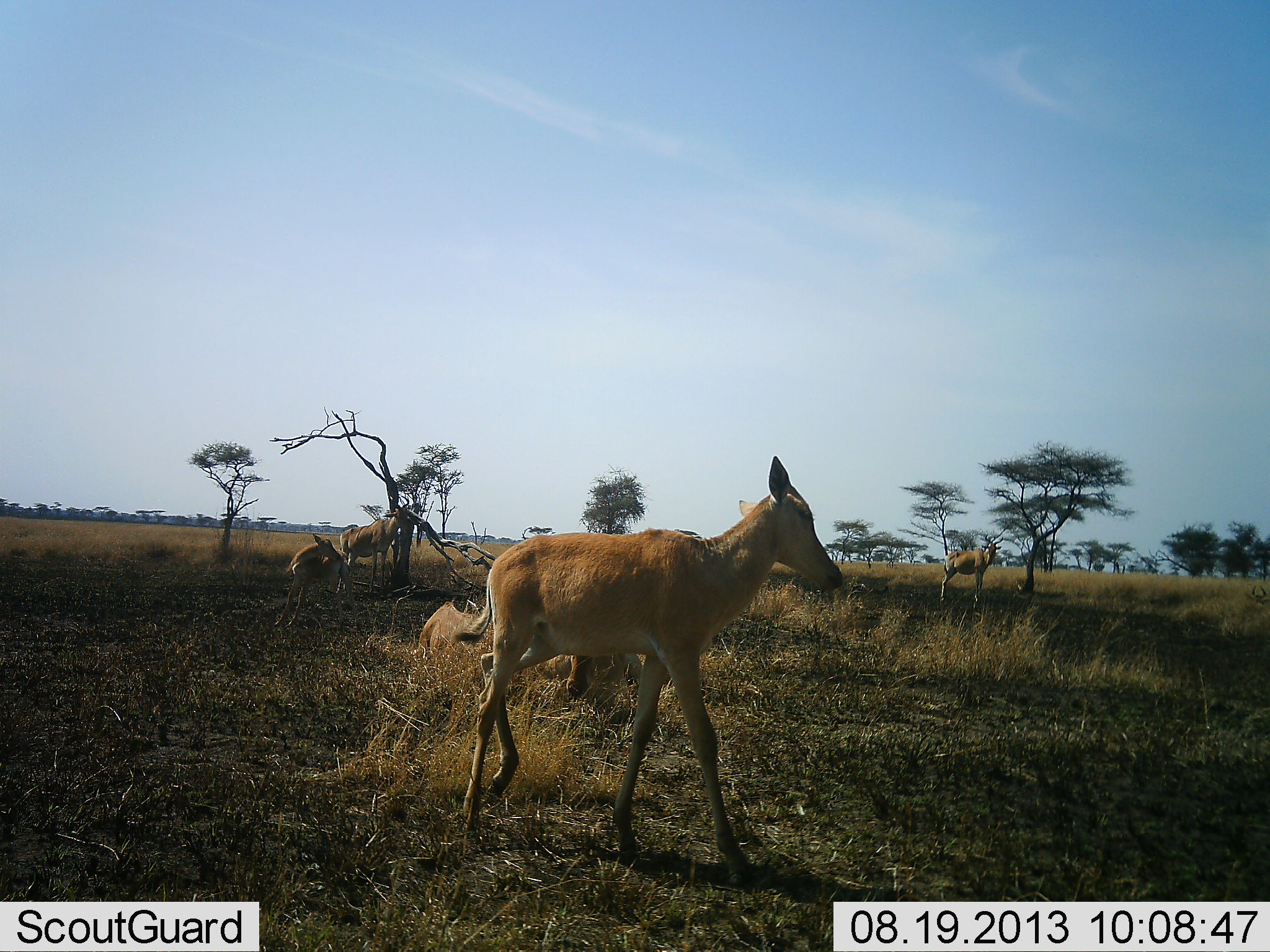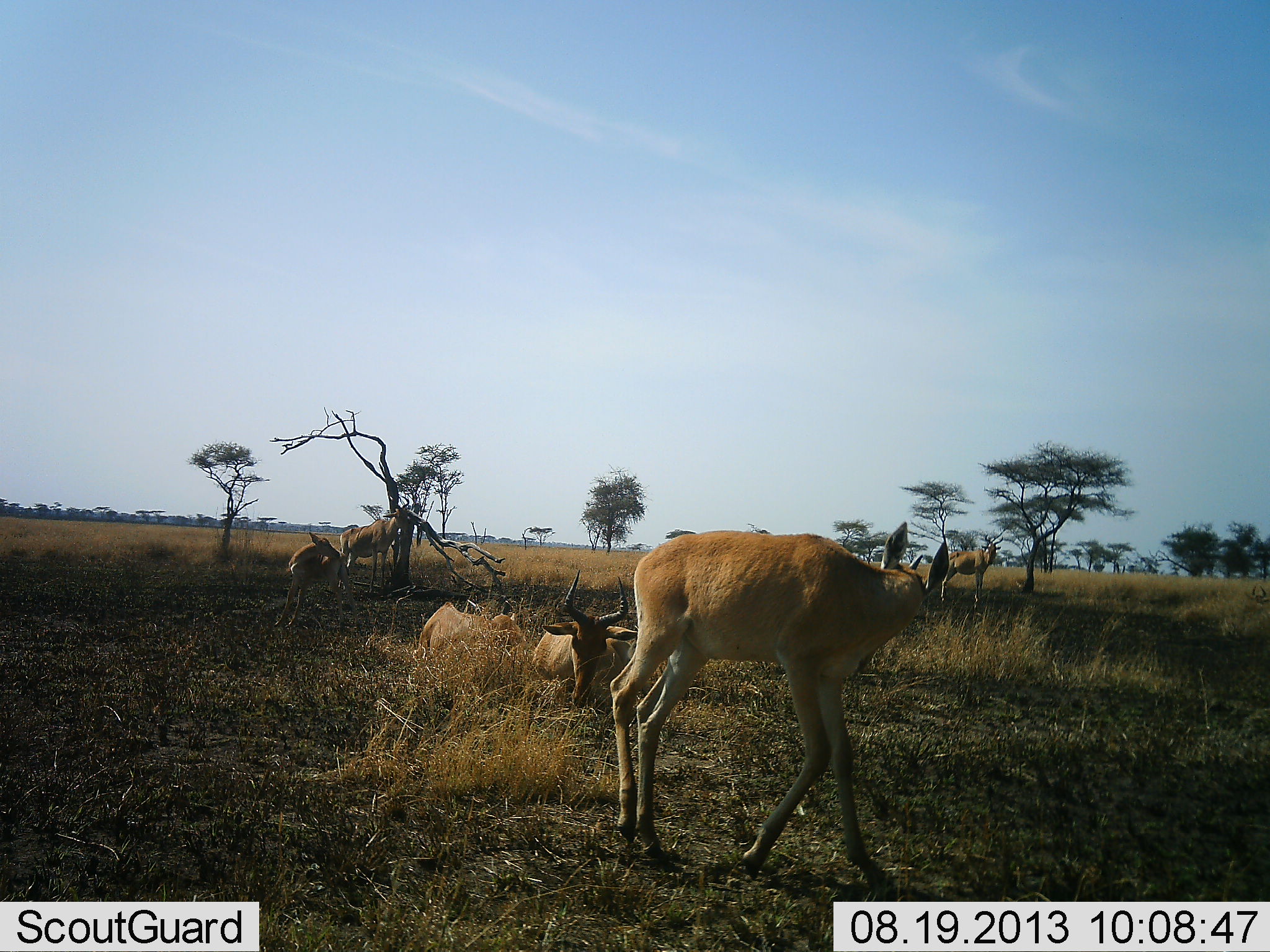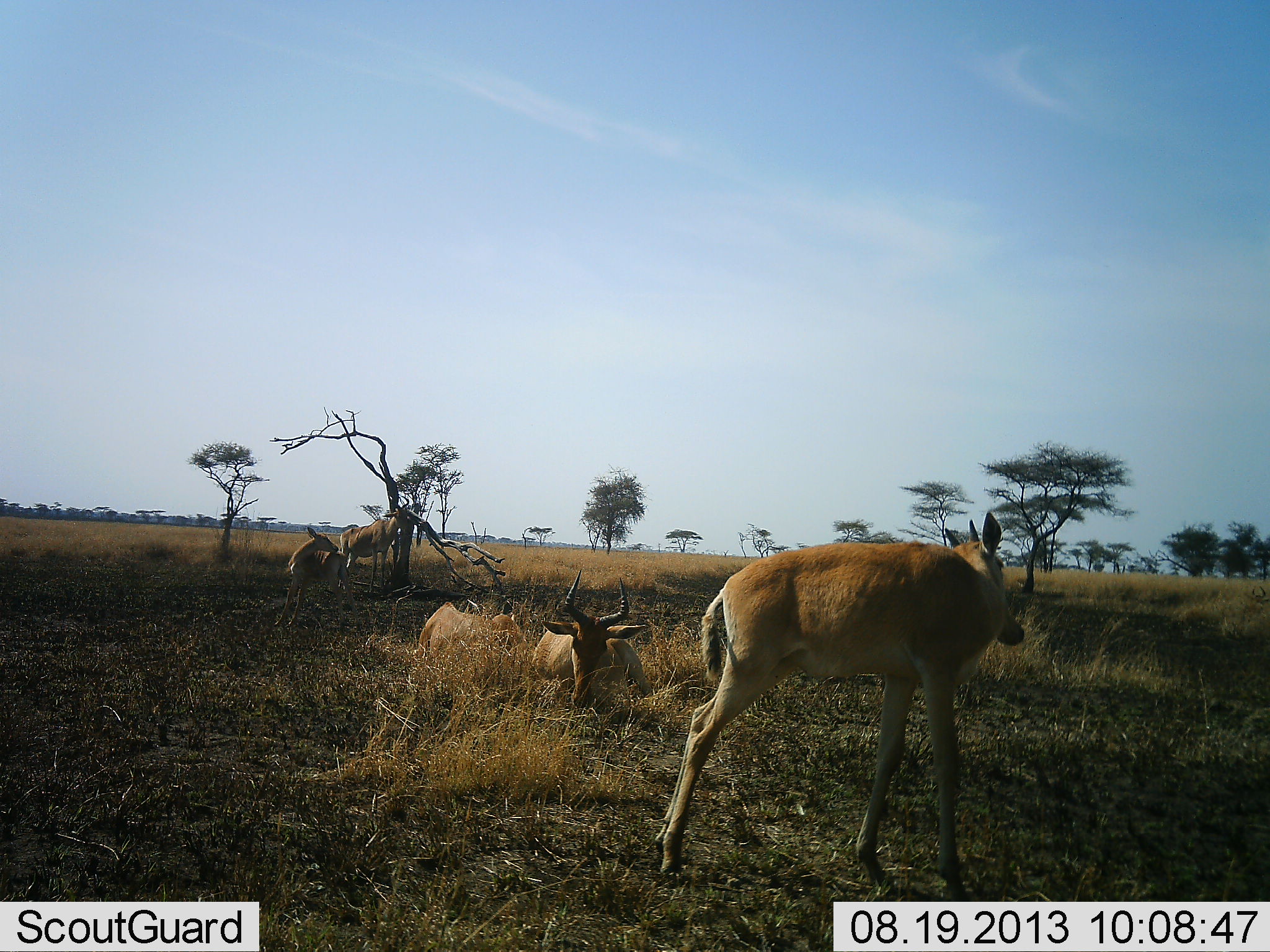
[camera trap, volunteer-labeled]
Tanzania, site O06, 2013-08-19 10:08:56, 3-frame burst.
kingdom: Animalia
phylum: Chordata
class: Mammalia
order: Artiodactyla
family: Bovidae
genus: Alcelaphus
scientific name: Alcelaphus buselaphus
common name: hartebeest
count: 6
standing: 74%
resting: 100%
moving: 43%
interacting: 13%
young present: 74%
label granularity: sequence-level